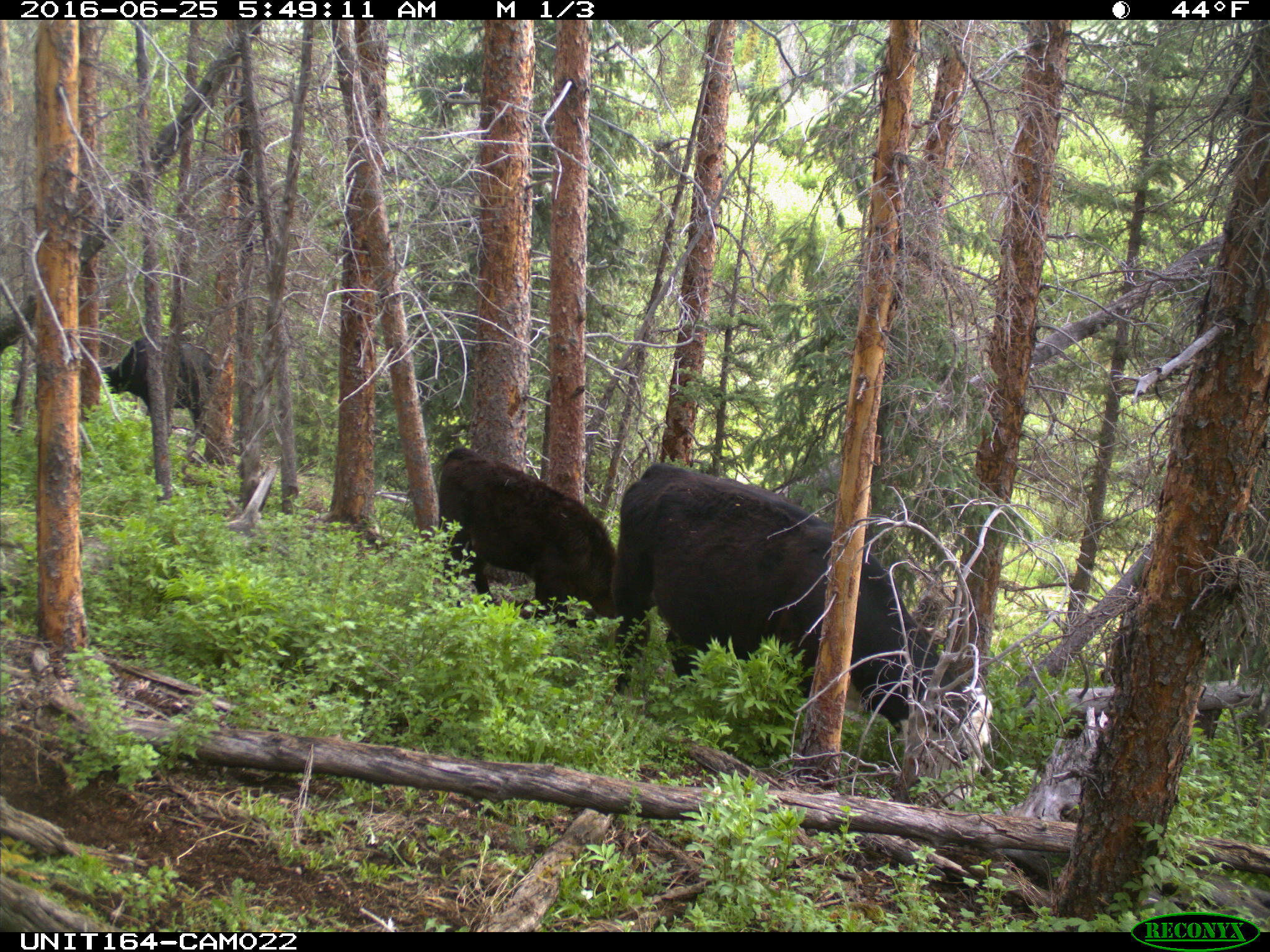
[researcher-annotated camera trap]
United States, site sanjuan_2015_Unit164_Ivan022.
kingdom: Animalia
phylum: Chordata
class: Mammalia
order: Artiodactyla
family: Bovidae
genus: Bos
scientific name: Bos taurus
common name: domestic cow